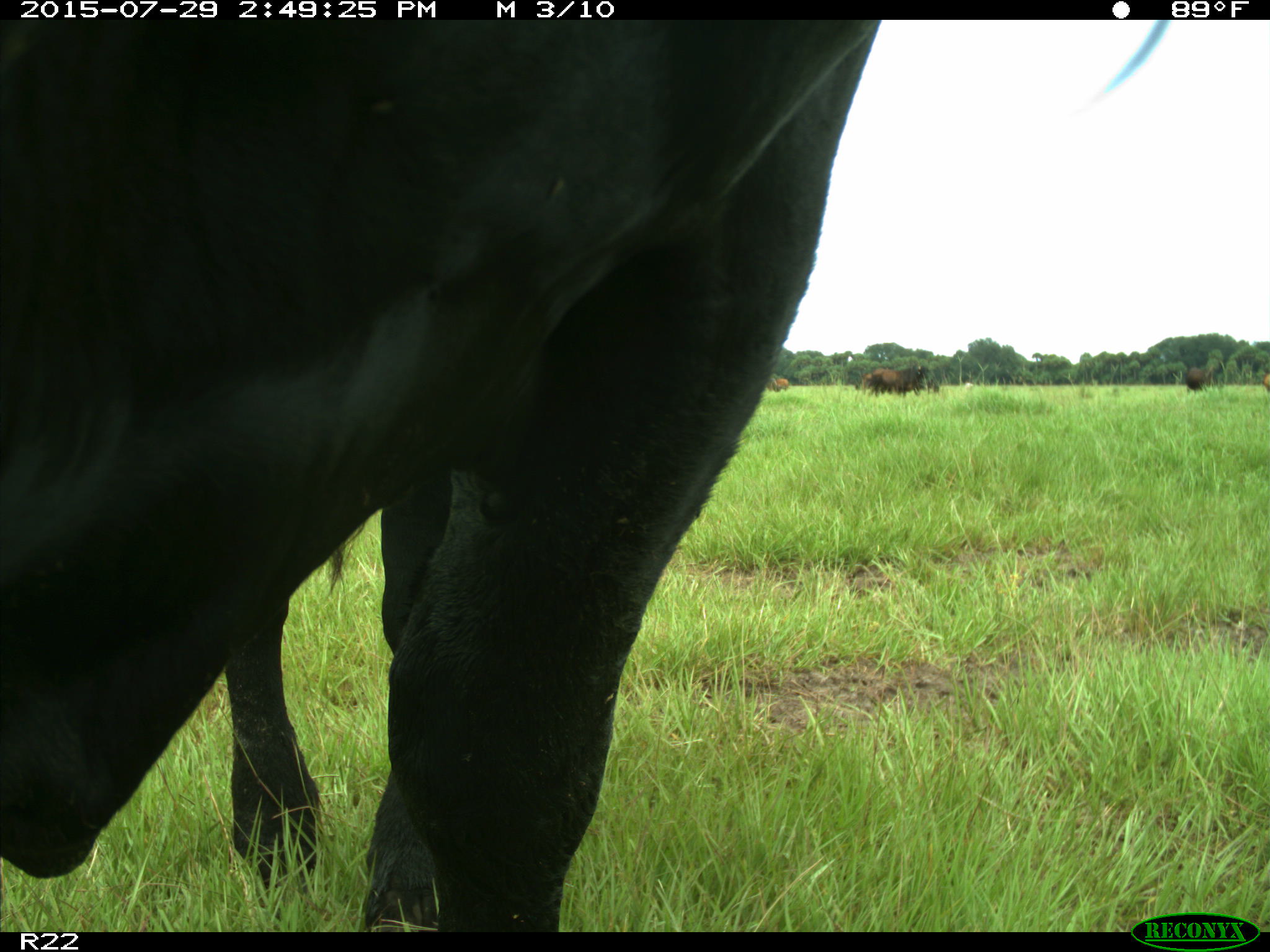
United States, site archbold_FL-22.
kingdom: Animalia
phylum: Chordata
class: Mammalia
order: Artiodactyla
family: Bovidae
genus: Bos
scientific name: Bos taurus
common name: domestic cow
Bos taurus (domestic cow).